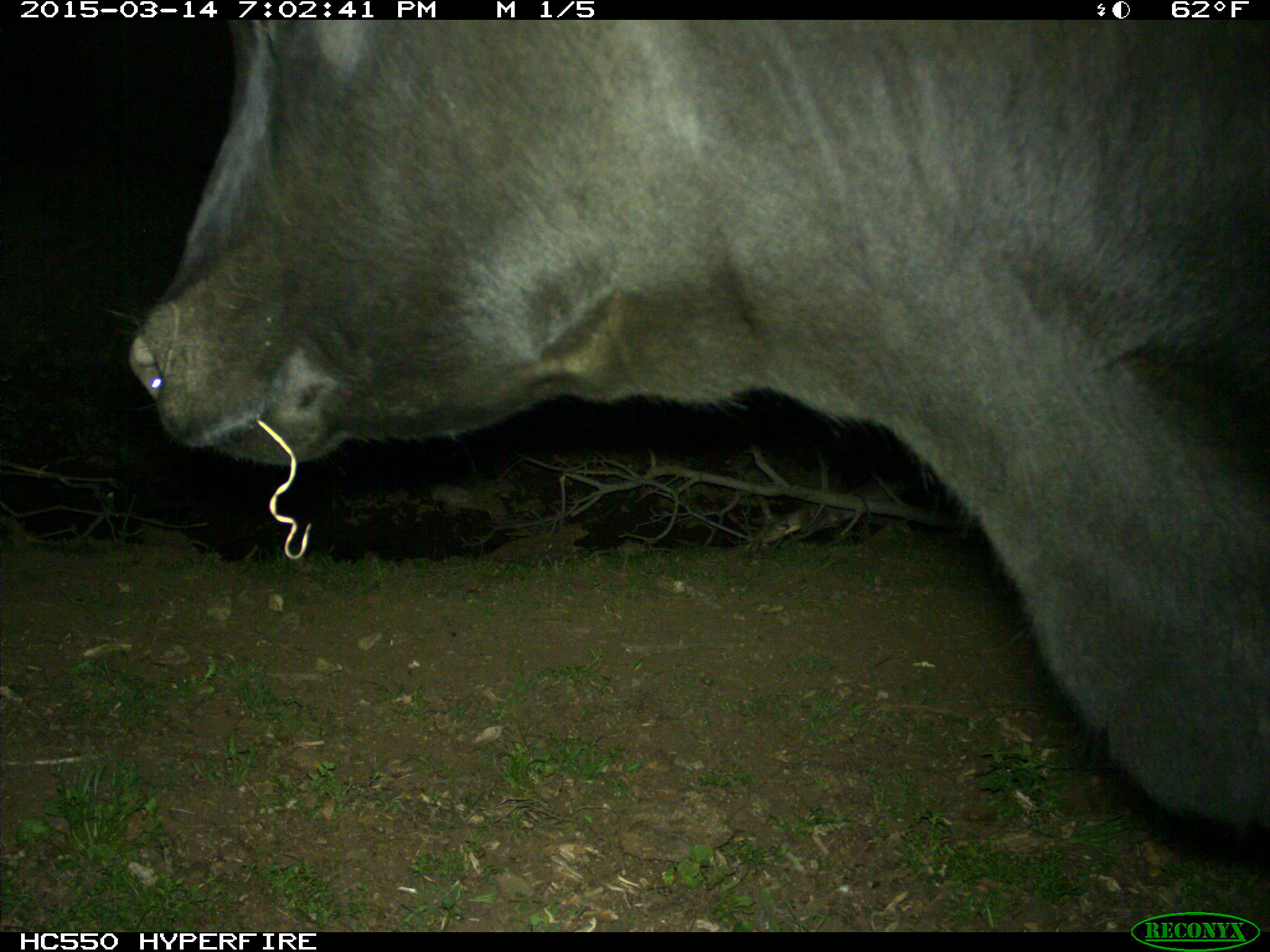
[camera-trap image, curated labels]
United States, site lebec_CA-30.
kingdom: Animalia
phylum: Chordata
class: Mammalia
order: Artiodactyla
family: Bovidae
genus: Bos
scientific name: Bos taurus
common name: domestic cow